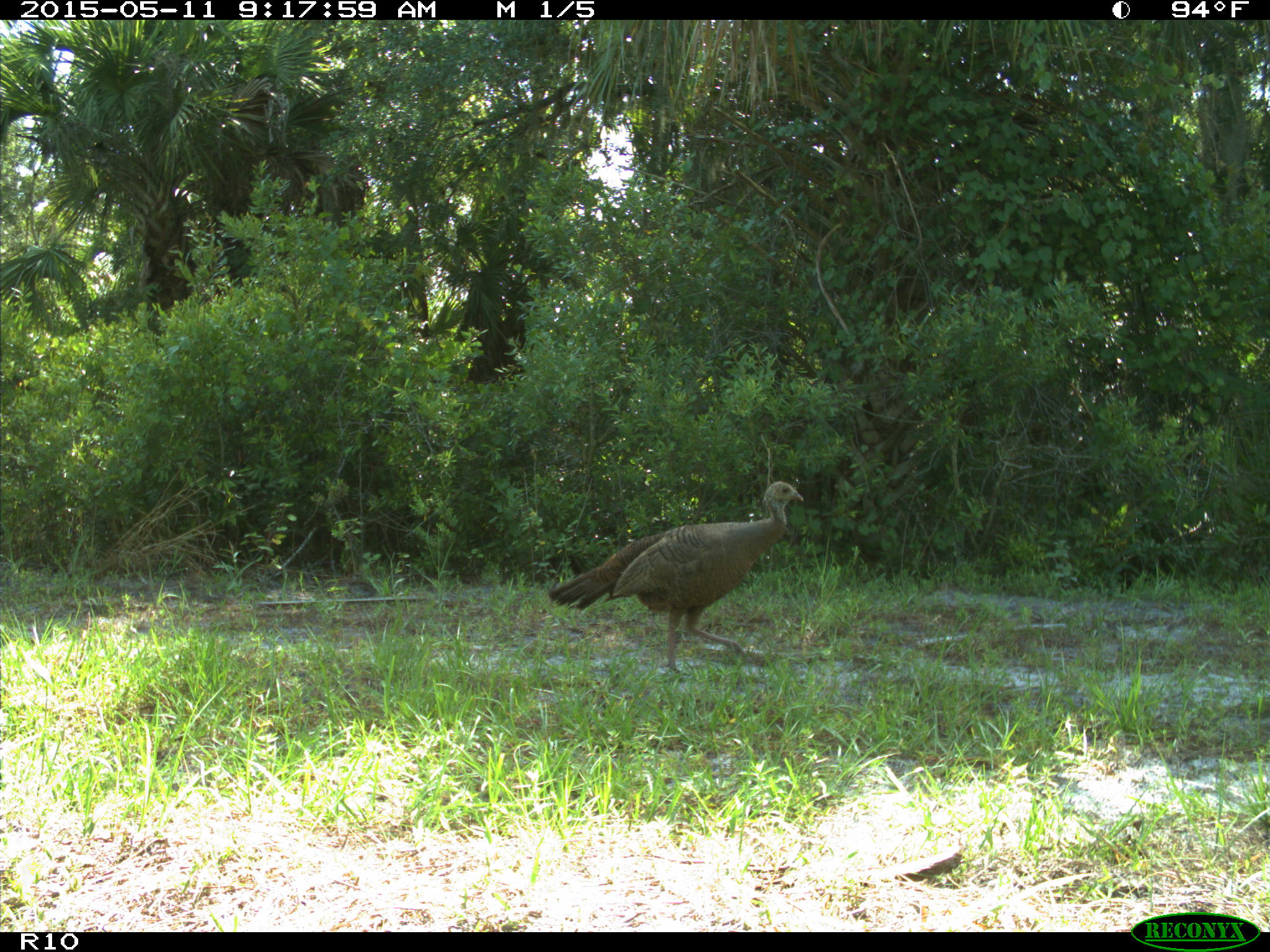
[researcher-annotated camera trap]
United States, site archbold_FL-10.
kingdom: Animalia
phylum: Chordata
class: Aves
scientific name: Aves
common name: birds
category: unidentified bird